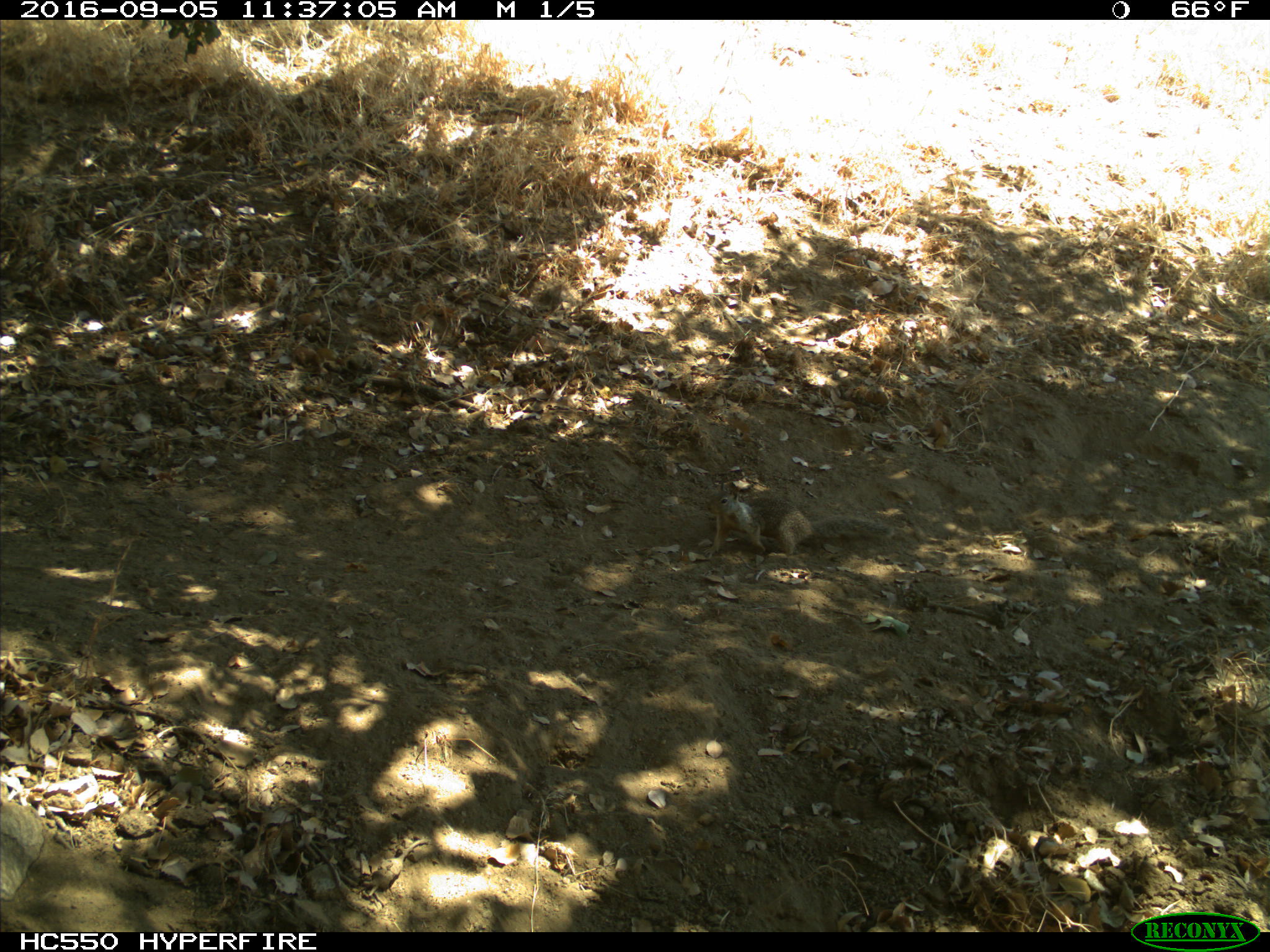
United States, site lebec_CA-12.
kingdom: Animalia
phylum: Chordata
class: Mammalia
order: Rodentia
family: Sciuridae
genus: Otospermophilus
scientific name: Otospermophilus beecheyi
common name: california ground squirrel